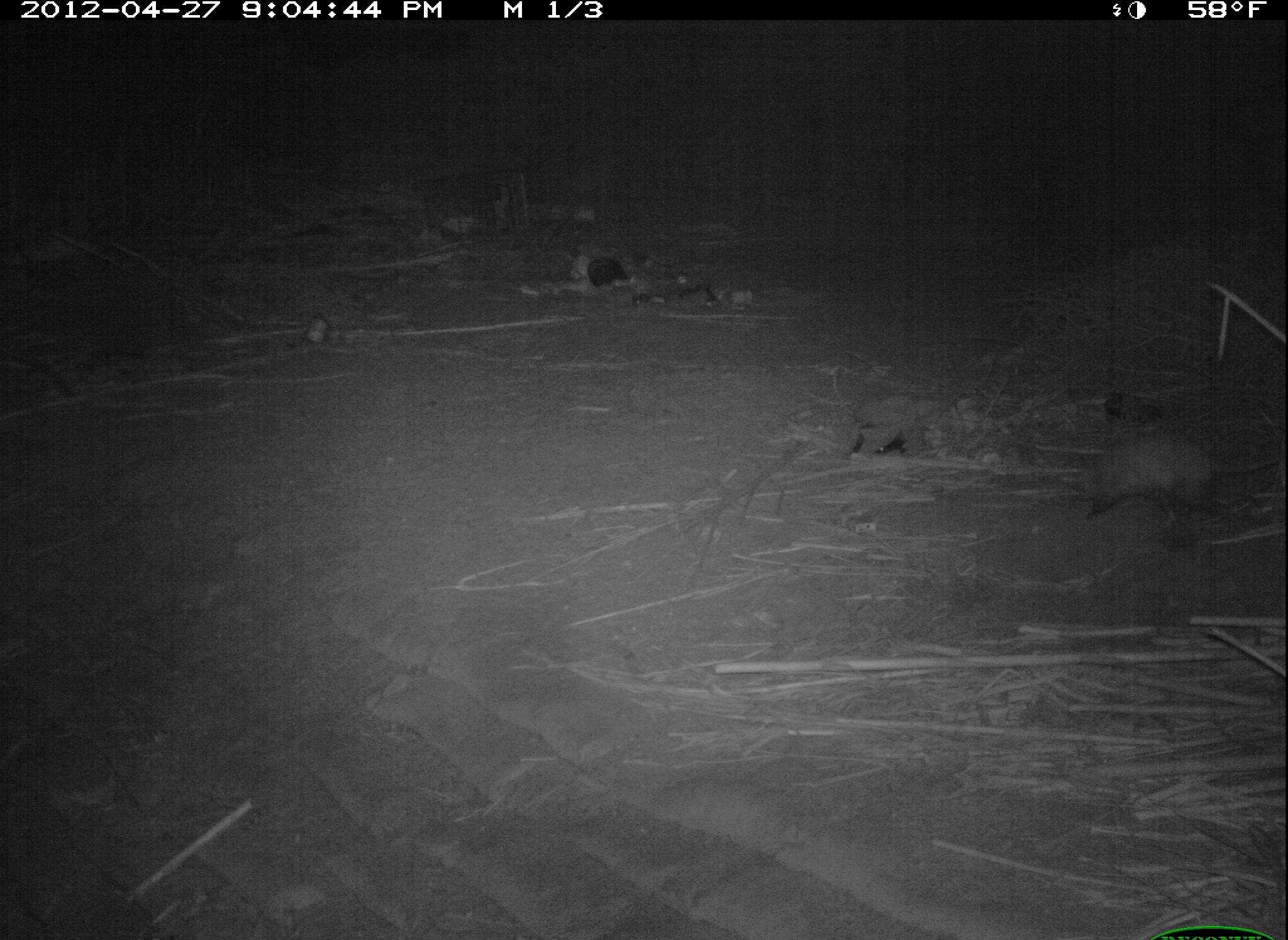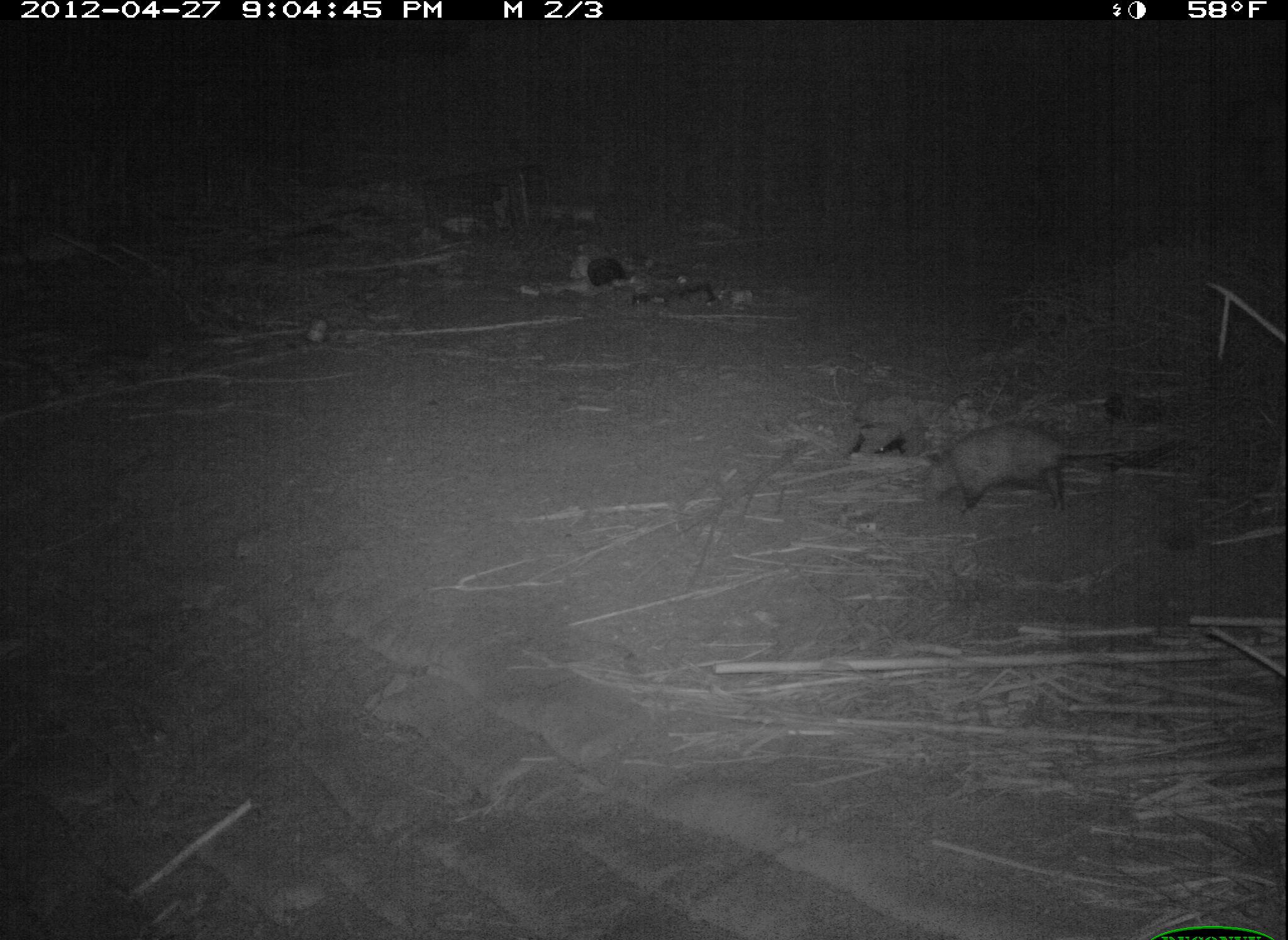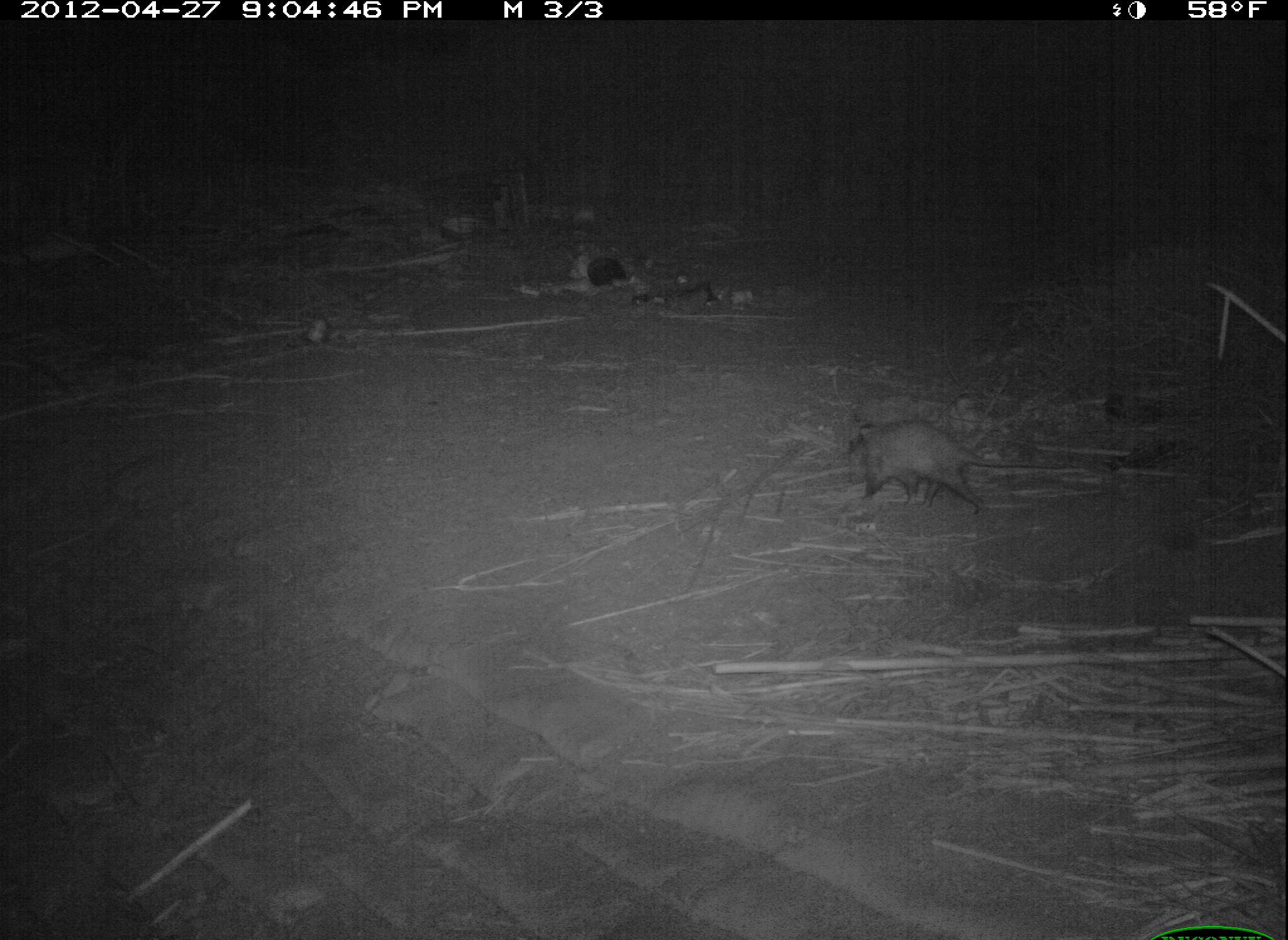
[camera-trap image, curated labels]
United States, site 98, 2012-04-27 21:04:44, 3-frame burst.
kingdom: Animalia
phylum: Chordata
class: Mammalia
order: Didelphimorphia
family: Didelphidae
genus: Didelphis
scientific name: Didelphis virginiana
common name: virginia opossum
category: opossum